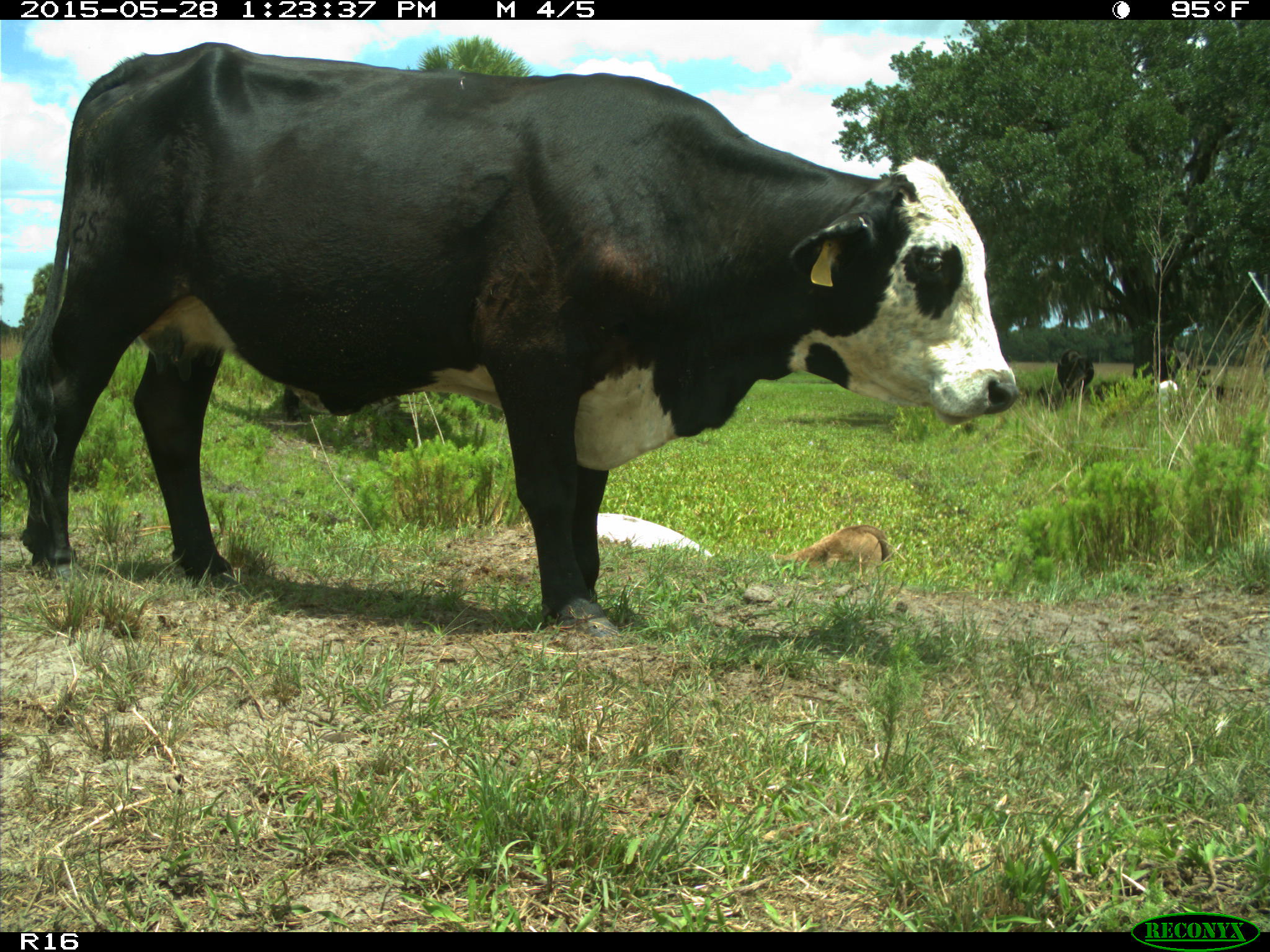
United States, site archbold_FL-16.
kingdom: Animalia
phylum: Chordata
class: Mammalia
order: Artiodactyla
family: Bovidae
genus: Bos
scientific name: Bos taurus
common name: domestic cow